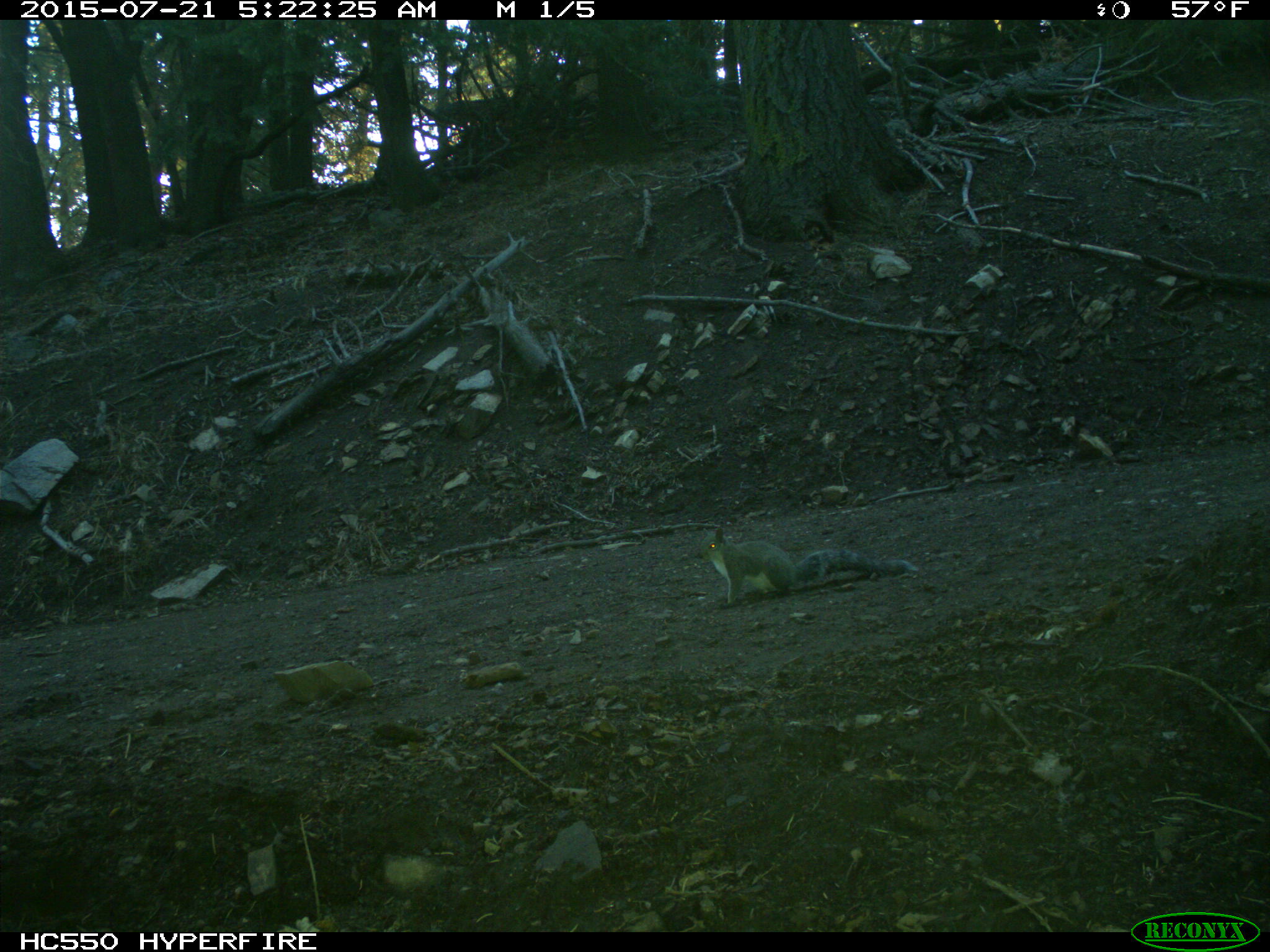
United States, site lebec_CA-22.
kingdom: Animalia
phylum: Chordata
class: Mammalia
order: Rodentia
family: Sciuridae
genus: Sciurus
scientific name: Sciurus carolinensis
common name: eastern gray squirrel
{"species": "Sciurus carolinensis (eastern gray squirrel)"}